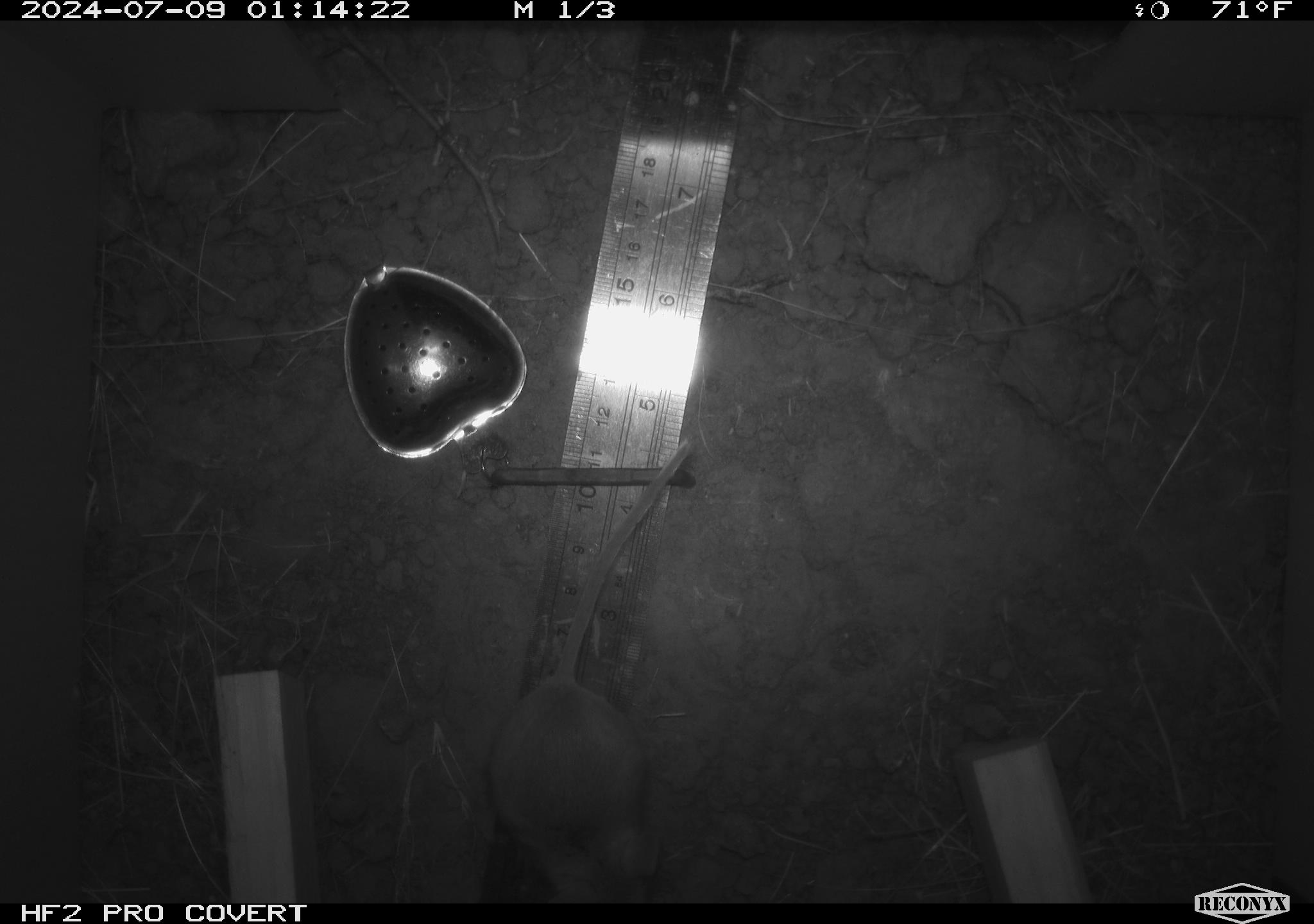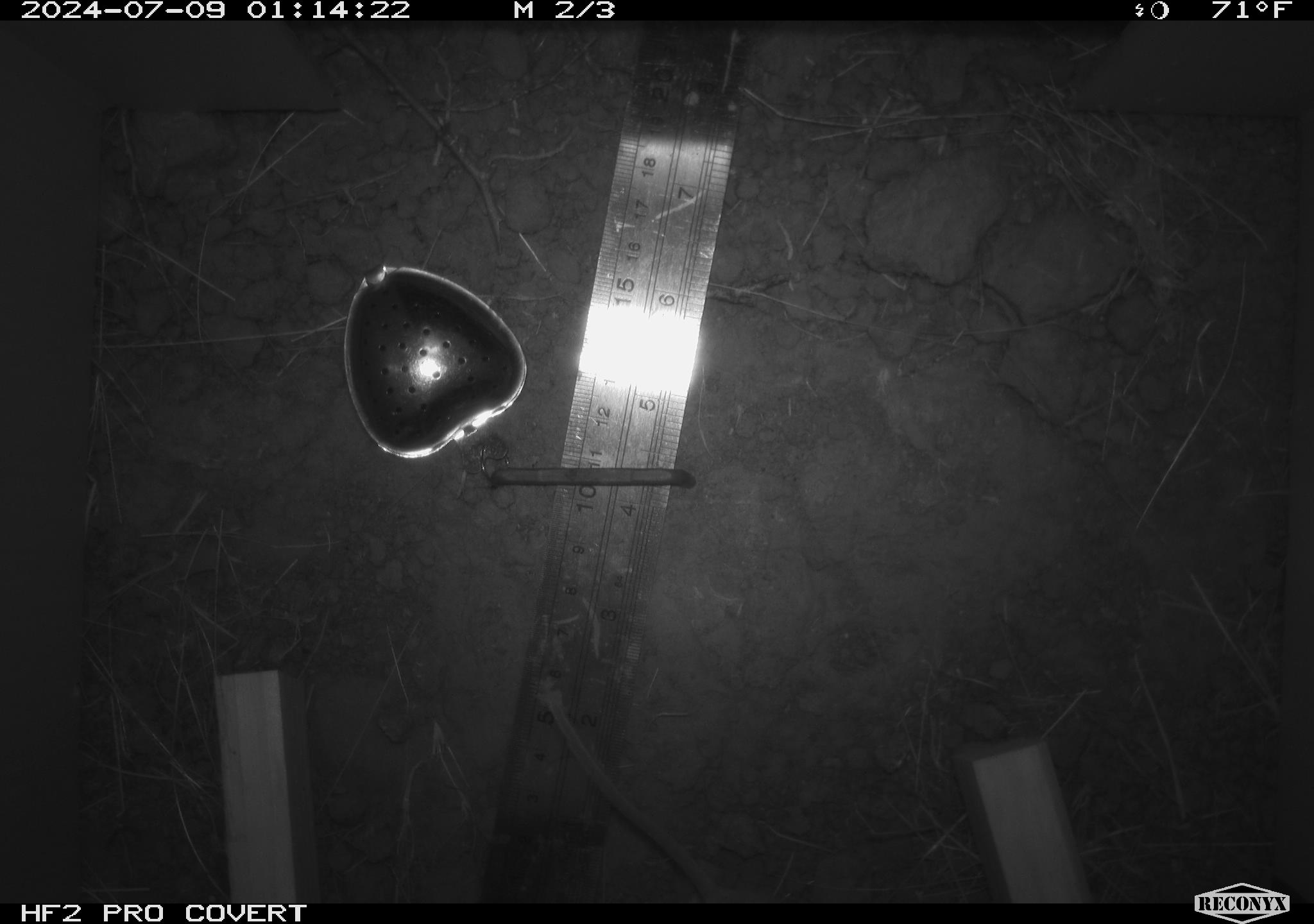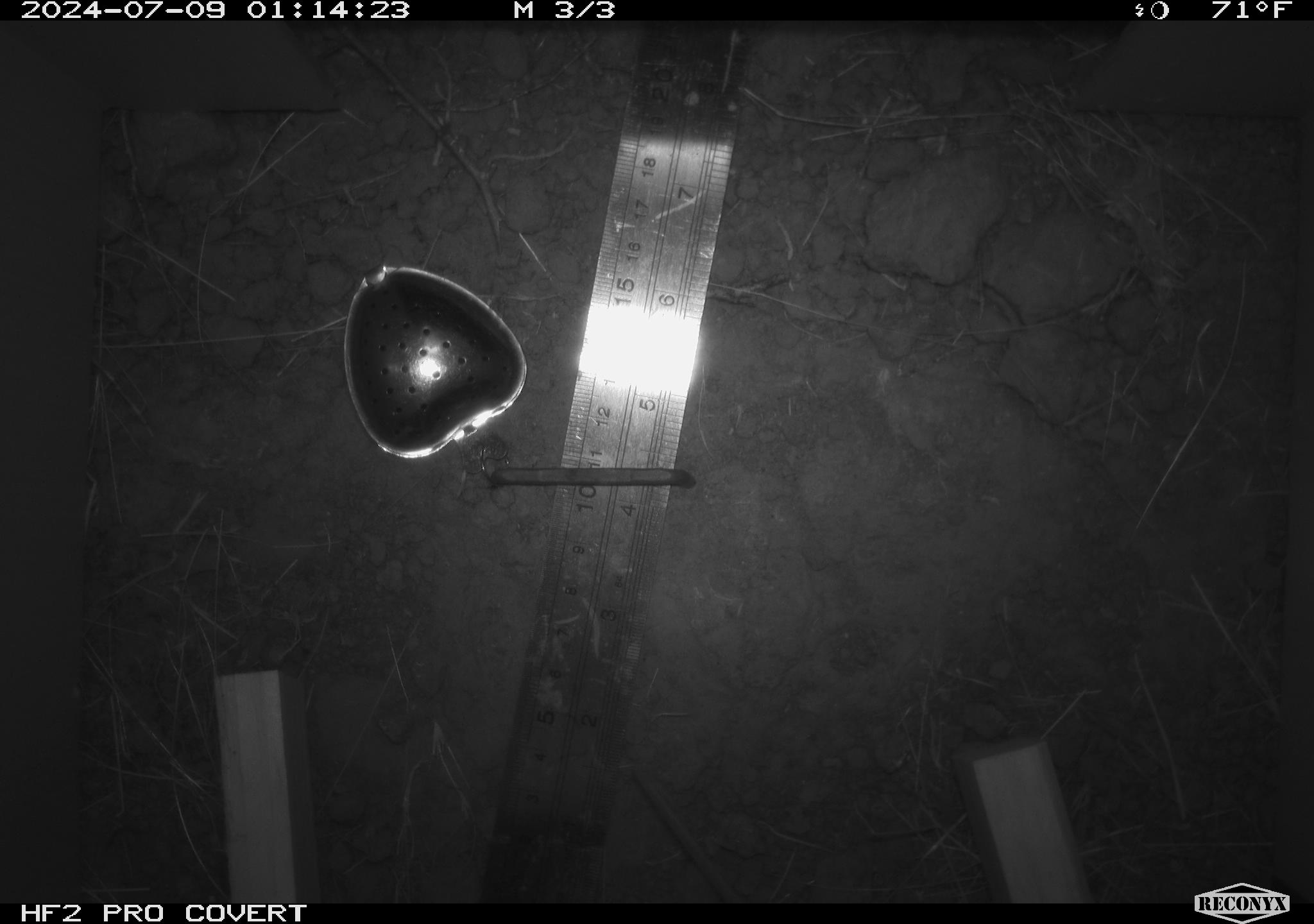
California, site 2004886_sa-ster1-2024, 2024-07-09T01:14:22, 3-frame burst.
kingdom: Animalia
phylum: Chordata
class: Mammalia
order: Rodentia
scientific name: Rodentia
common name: mouse species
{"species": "mouse species (Rodentia)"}